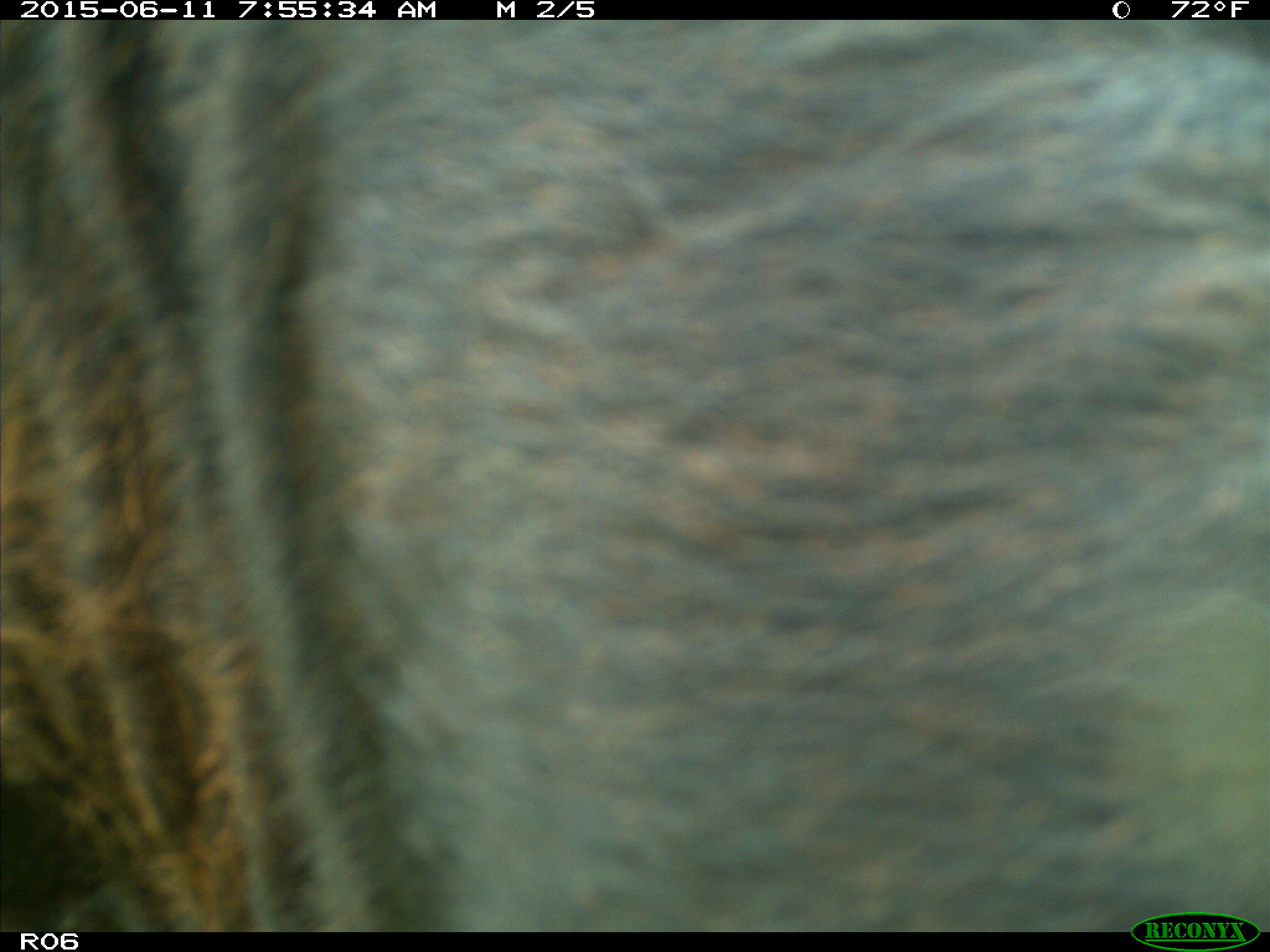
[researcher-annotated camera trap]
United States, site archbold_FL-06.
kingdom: Animalia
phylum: Chordata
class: Mammalia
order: Artiodactyla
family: Bovidae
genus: Bos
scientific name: Bos taurus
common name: domestic cow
Bos taurus (domestic cow).